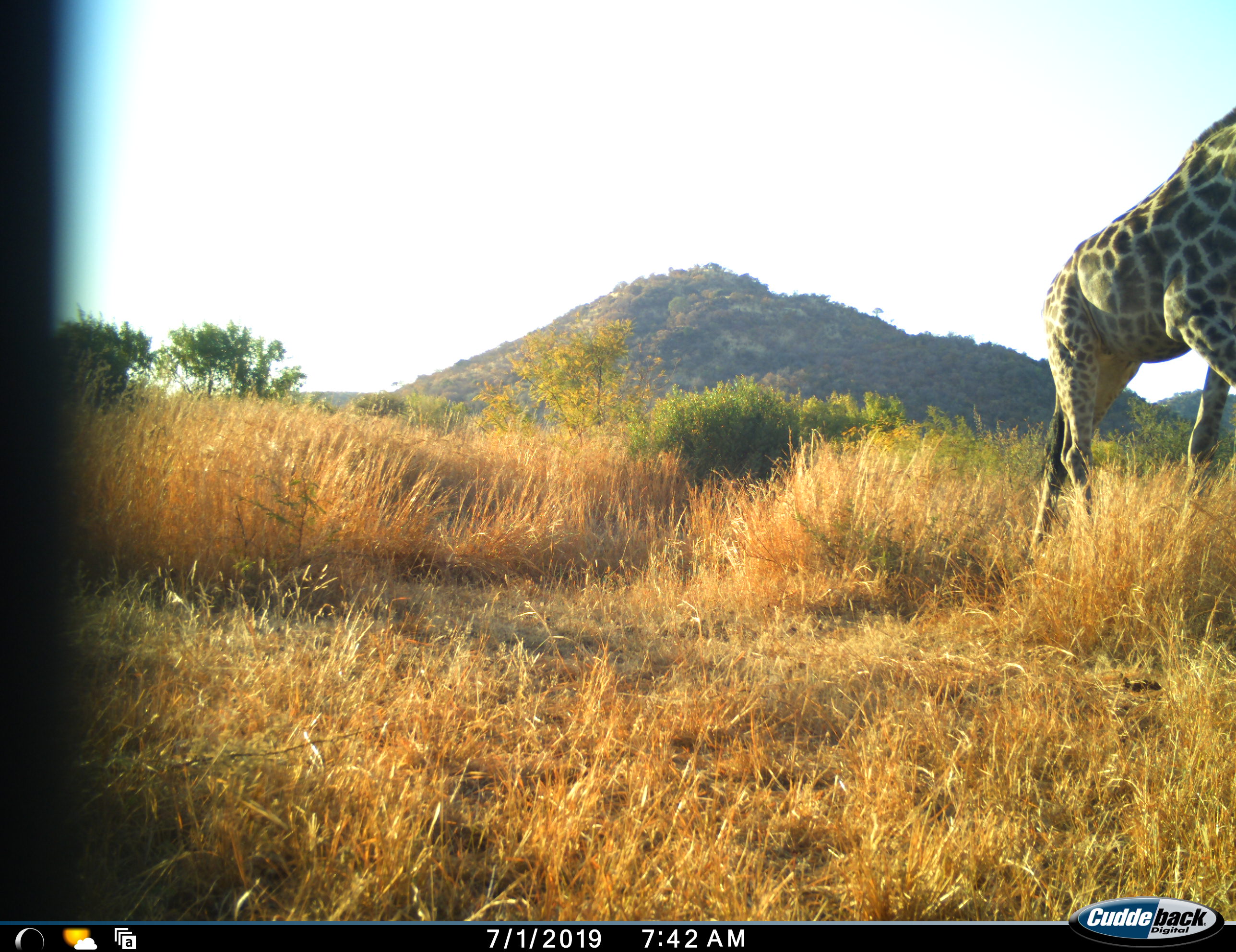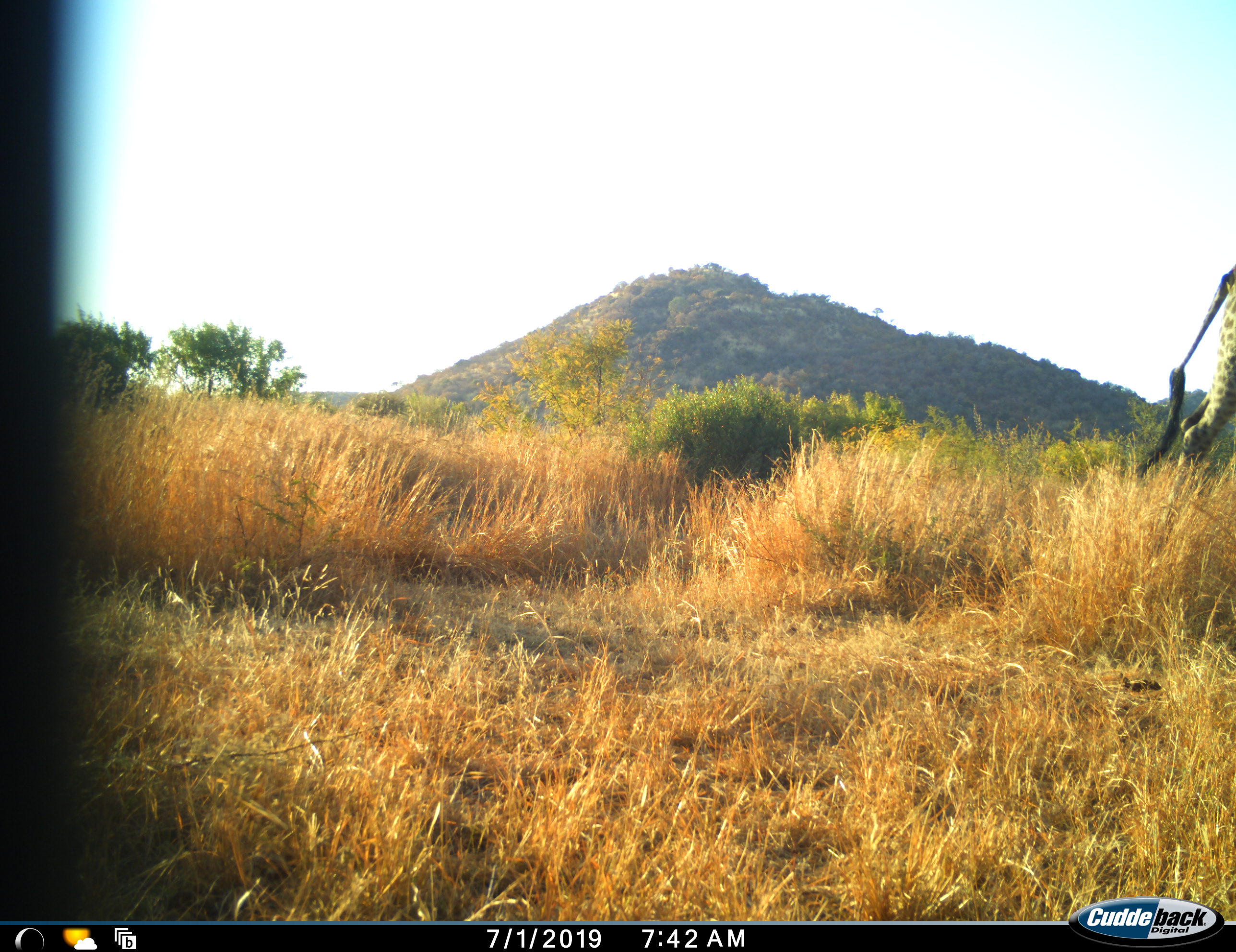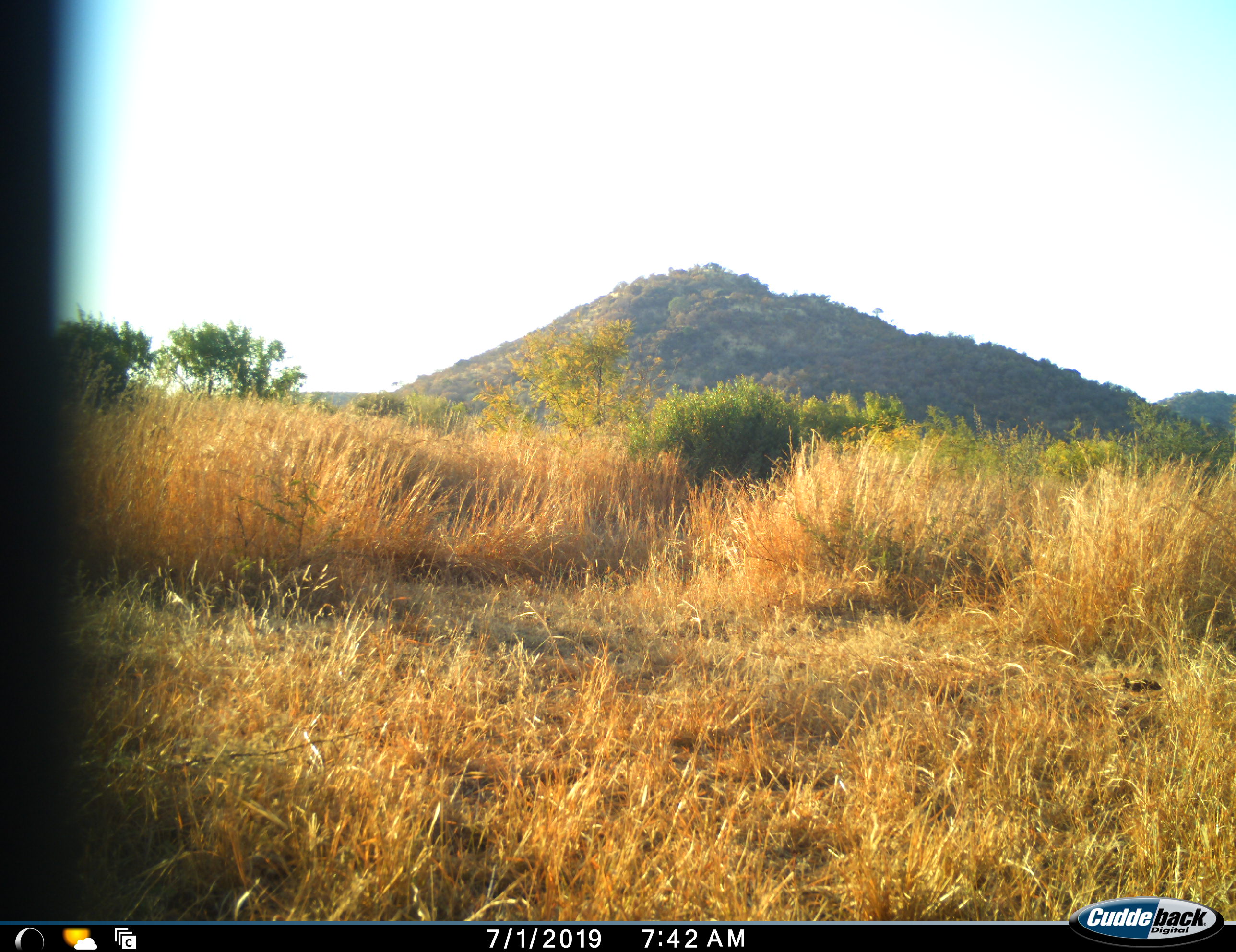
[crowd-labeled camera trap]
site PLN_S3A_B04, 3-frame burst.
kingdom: Animalia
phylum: Chordata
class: Mammalia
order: Artiodactyla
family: Giraffidae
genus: Giraffa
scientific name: Giraffa camelopardalis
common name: giraffe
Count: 1.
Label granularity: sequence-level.